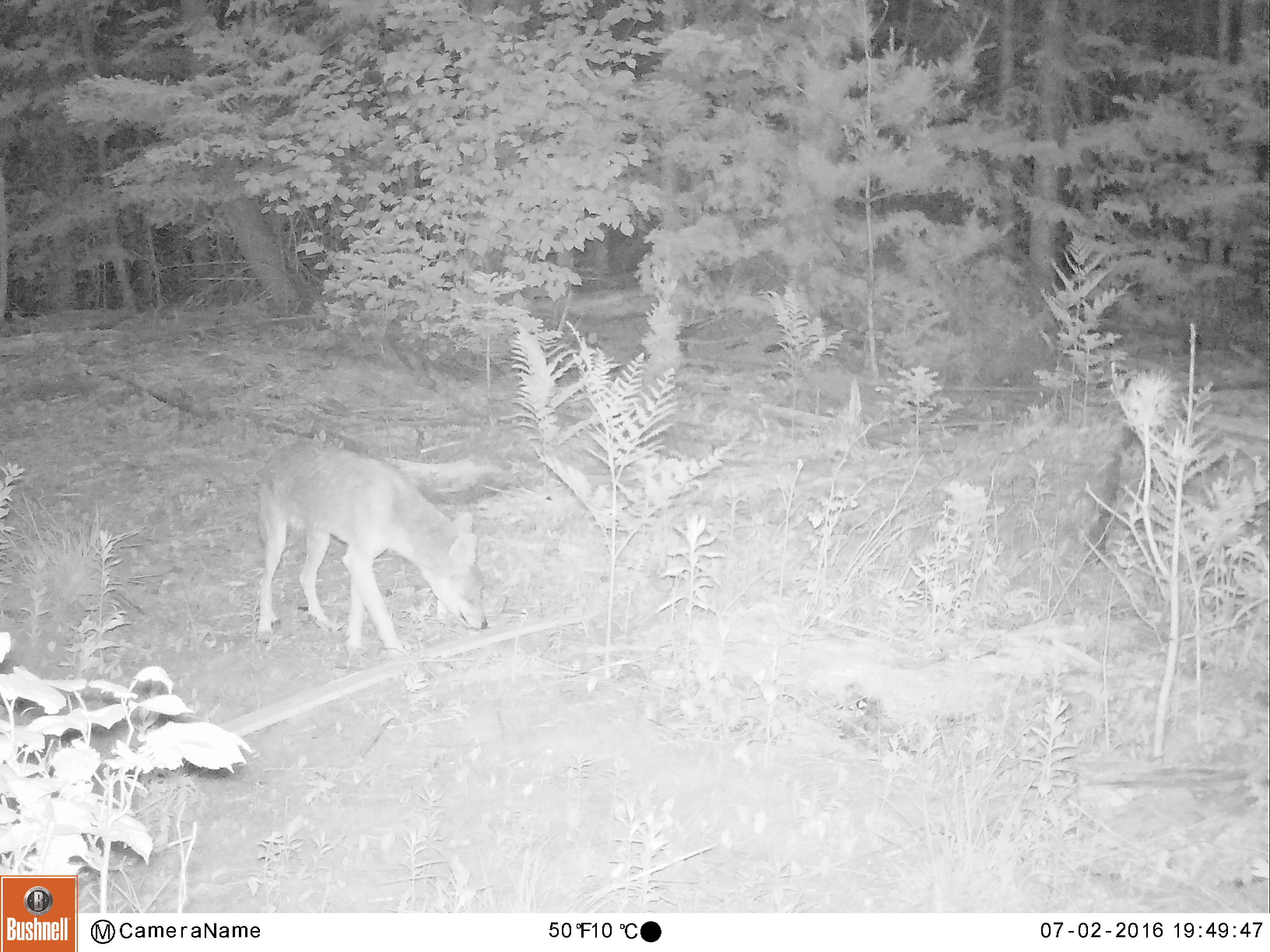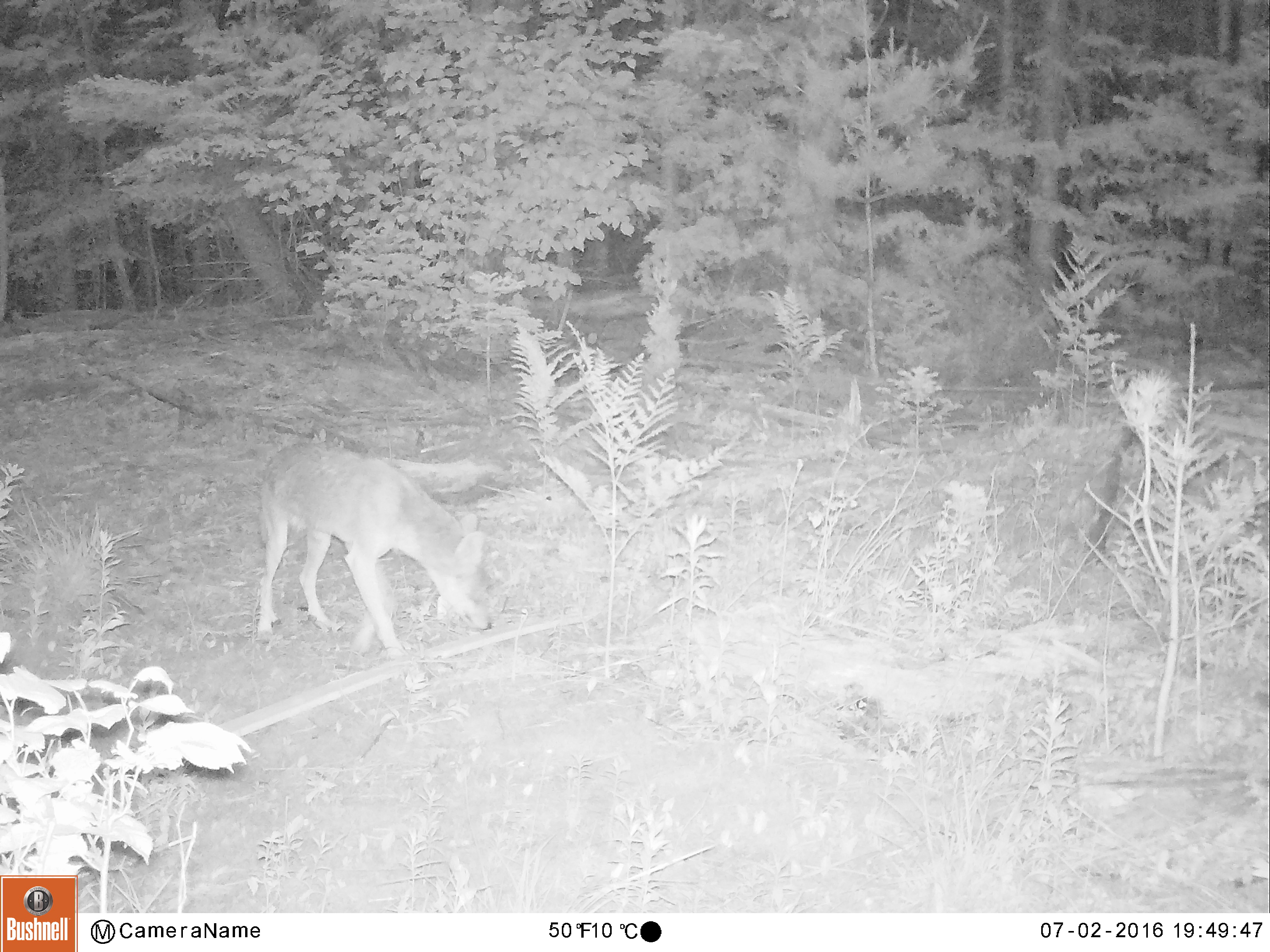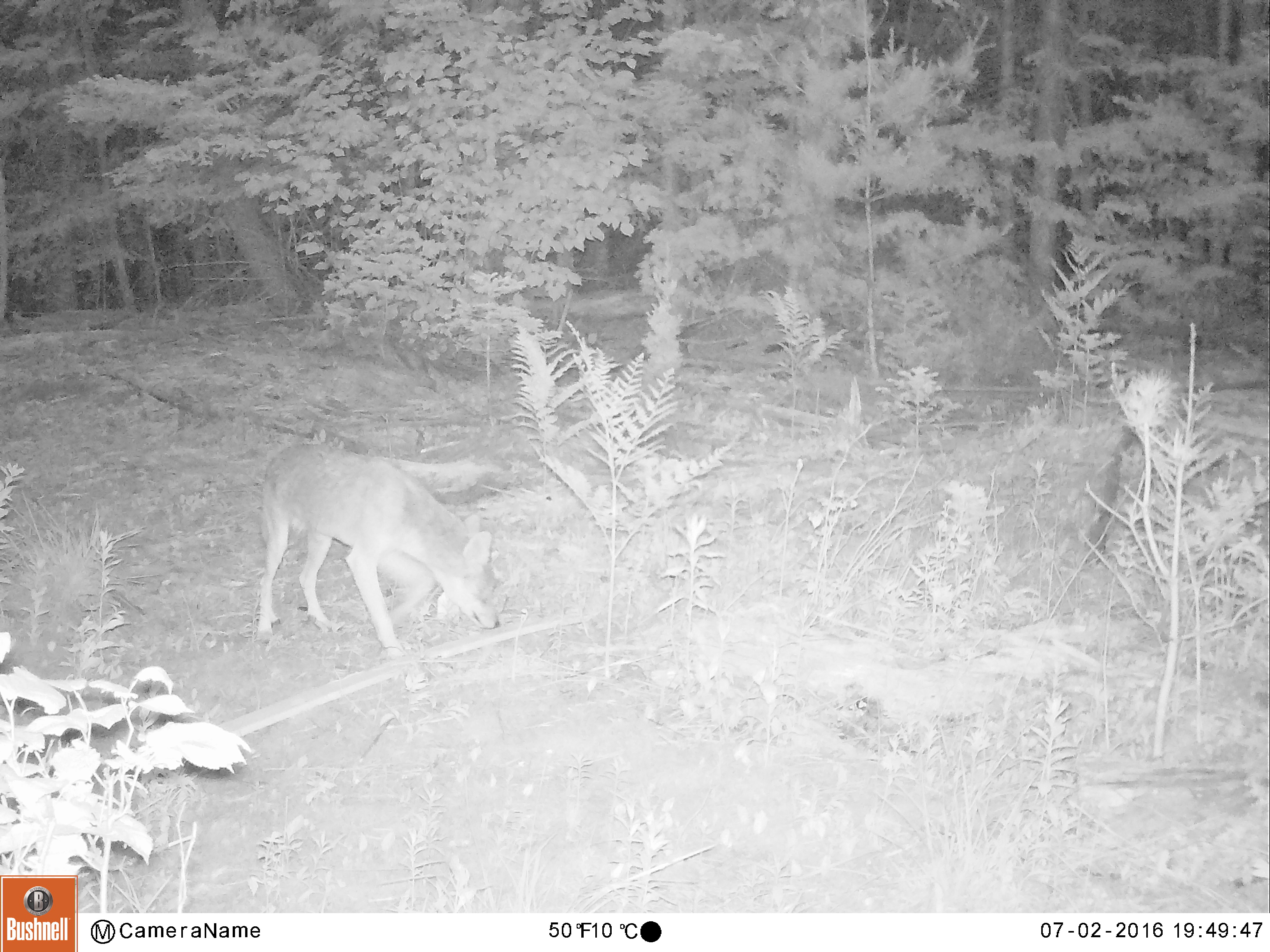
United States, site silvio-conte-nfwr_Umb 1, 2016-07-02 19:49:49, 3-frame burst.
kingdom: Animalia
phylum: Chordata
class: Mammalia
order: Carnivora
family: Canidae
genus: Canis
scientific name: Canis latrans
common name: coyote